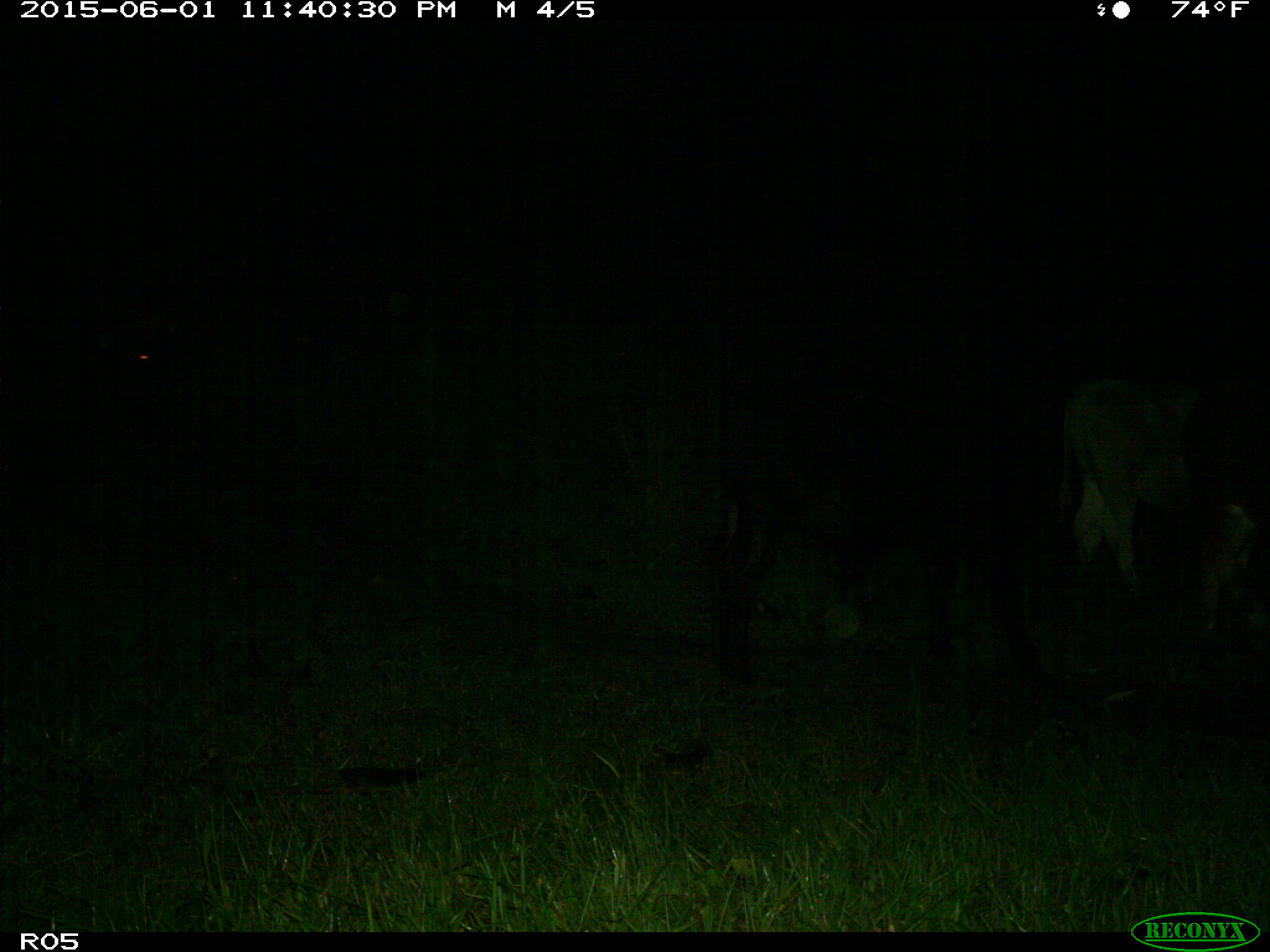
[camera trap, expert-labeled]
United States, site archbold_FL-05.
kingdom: Animalia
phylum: Chordata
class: Mammalia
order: Artiodactyla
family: Bovidae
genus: Bos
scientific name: Bos taurus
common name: domestic cow